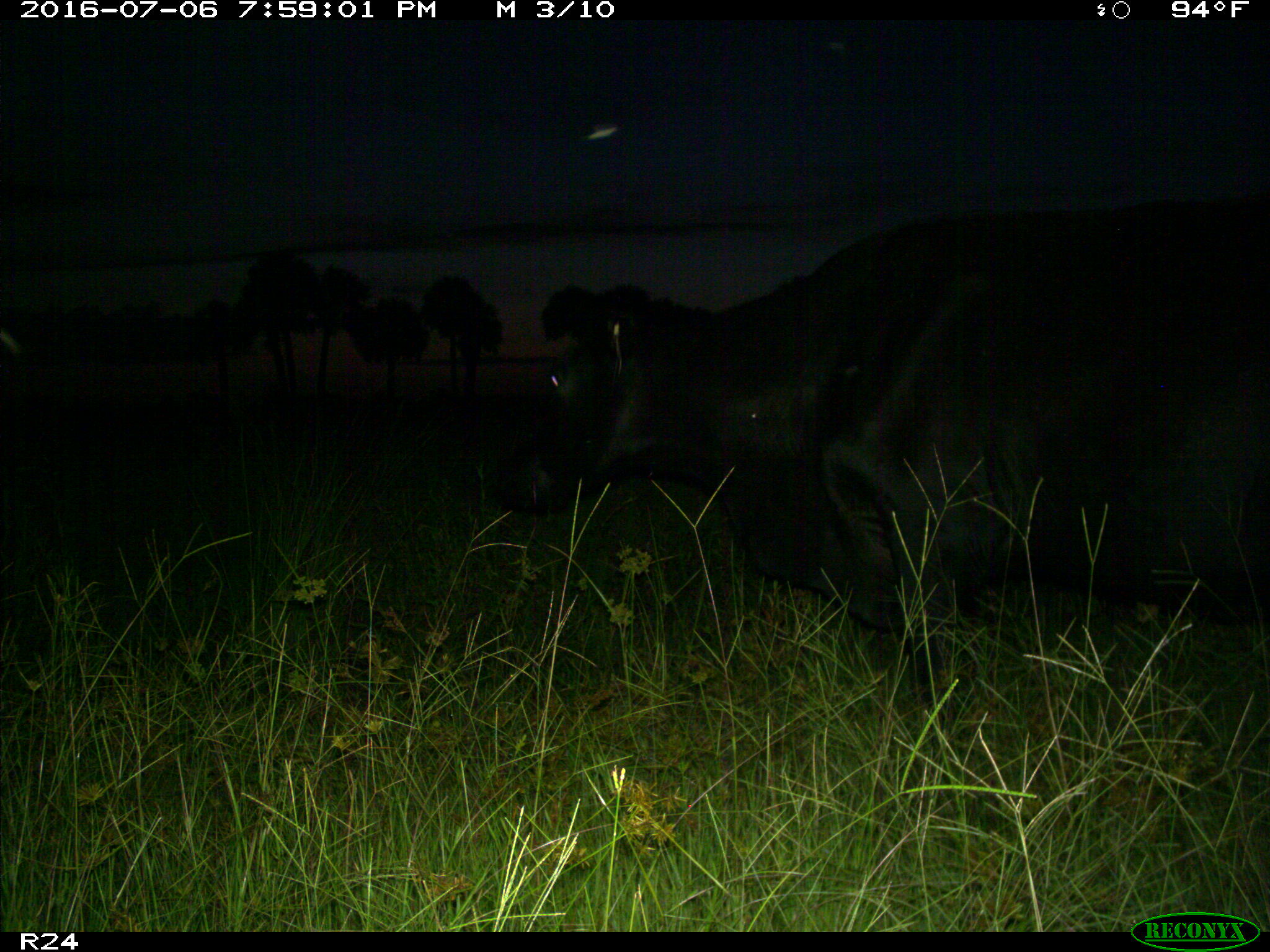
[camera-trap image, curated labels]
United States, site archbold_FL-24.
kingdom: Animalia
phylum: Chordata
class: Mammalia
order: Artiodactyla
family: Bovidae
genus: Bos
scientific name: Bos taurus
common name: domestic cow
Bos taurus (domestic cow).